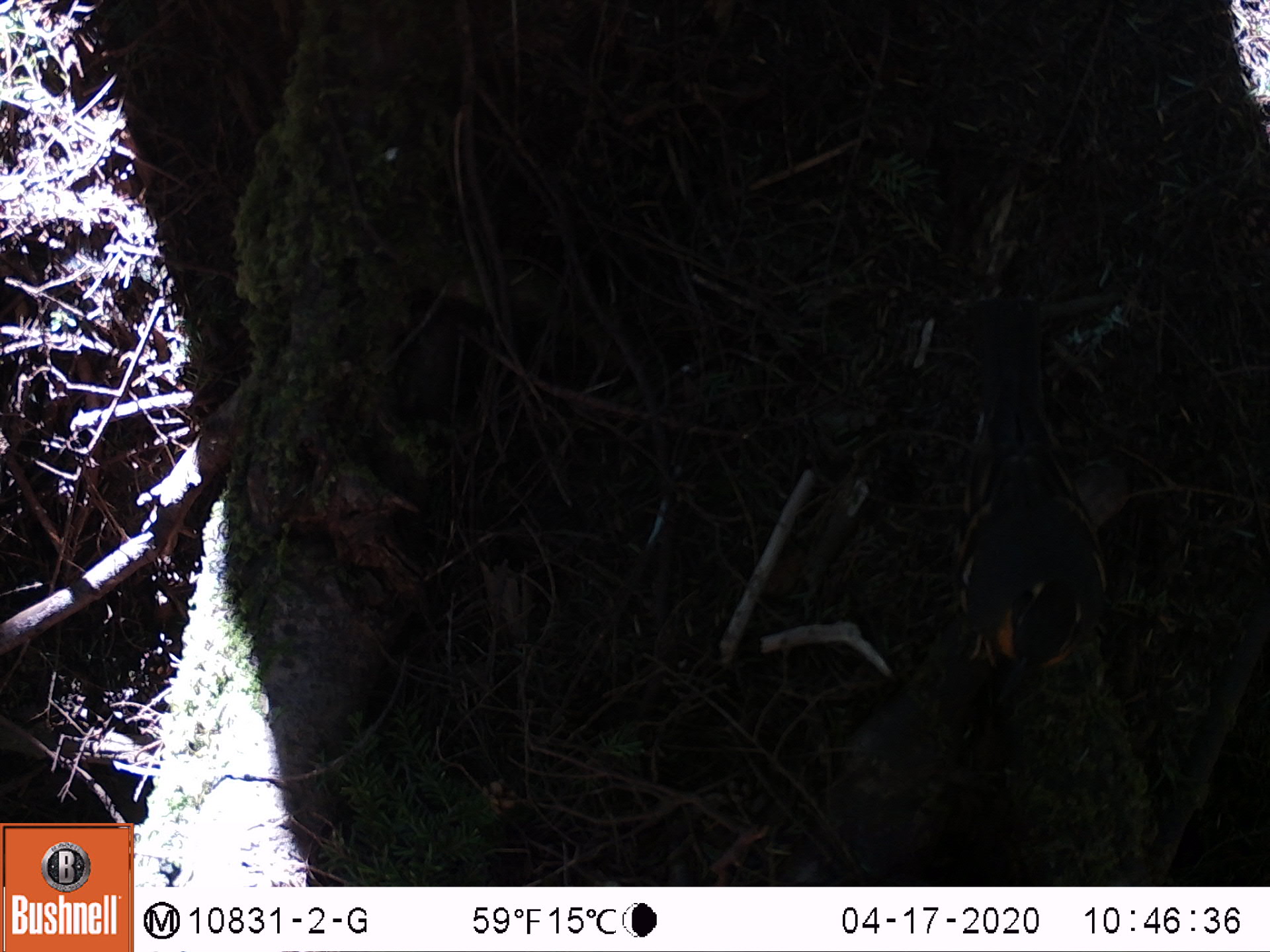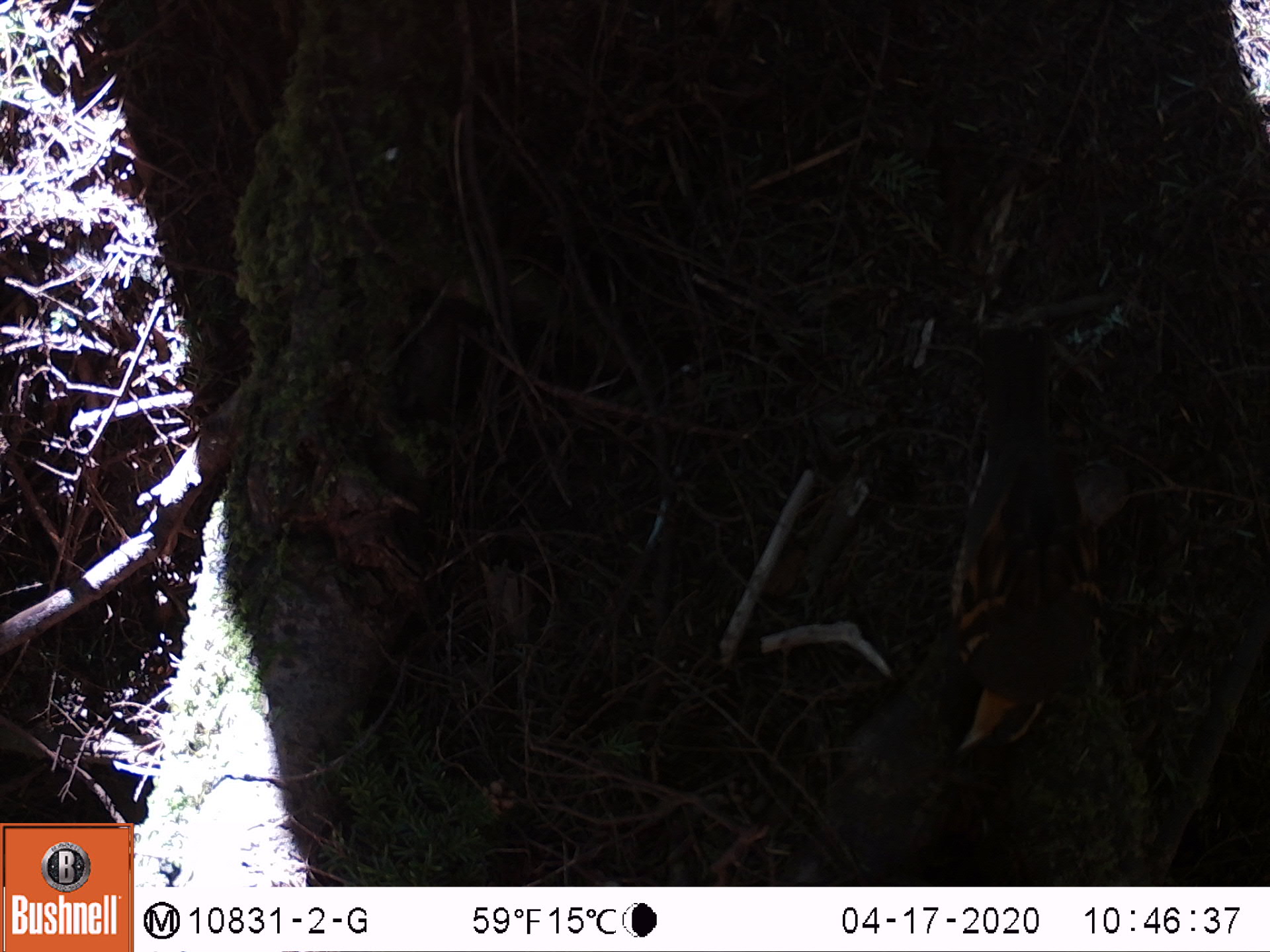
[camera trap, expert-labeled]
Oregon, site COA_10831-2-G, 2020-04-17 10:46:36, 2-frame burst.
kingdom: Animalia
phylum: Chordata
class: Aves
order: Passeriformes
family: Turdidae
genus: Ixoreus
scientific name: Ixoreus naevius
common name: varied thrush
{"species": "varied thrush (Ixoreus naevius)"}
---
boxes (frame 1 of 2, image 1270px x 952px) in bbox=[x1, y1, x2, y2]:
varied thrush: bbox=[961, 320, 1114, 682]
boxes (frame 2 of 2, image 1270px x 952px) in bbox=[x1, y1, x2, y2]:
varied thrush: bbox=[937, 324, 1108, 767]